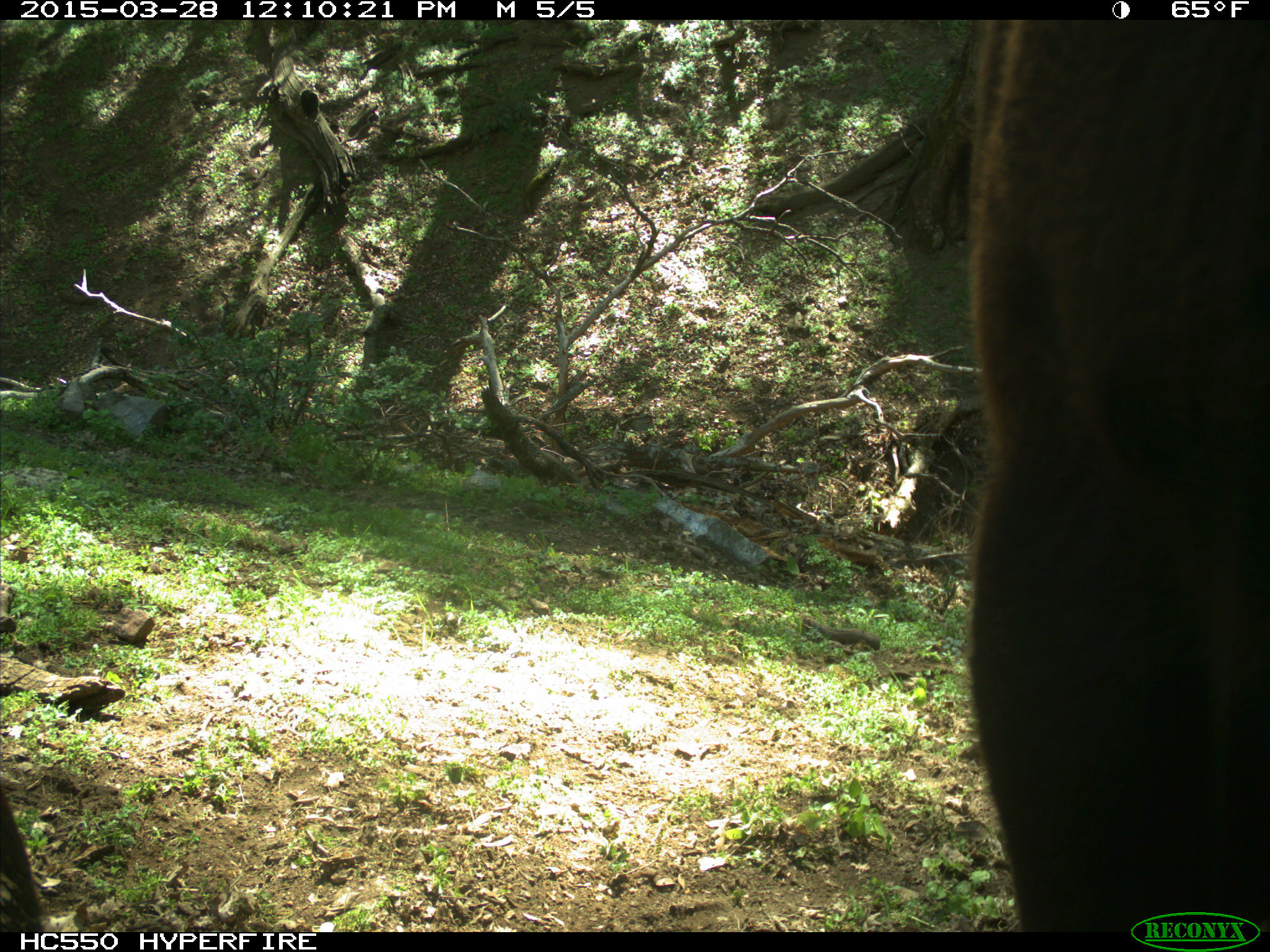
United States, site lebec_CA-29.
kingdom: Animalia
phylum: Chordata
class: Mammalia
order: Artiodactyla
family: Bovidae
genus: Bos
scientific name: Bos taurus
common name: domestic cow